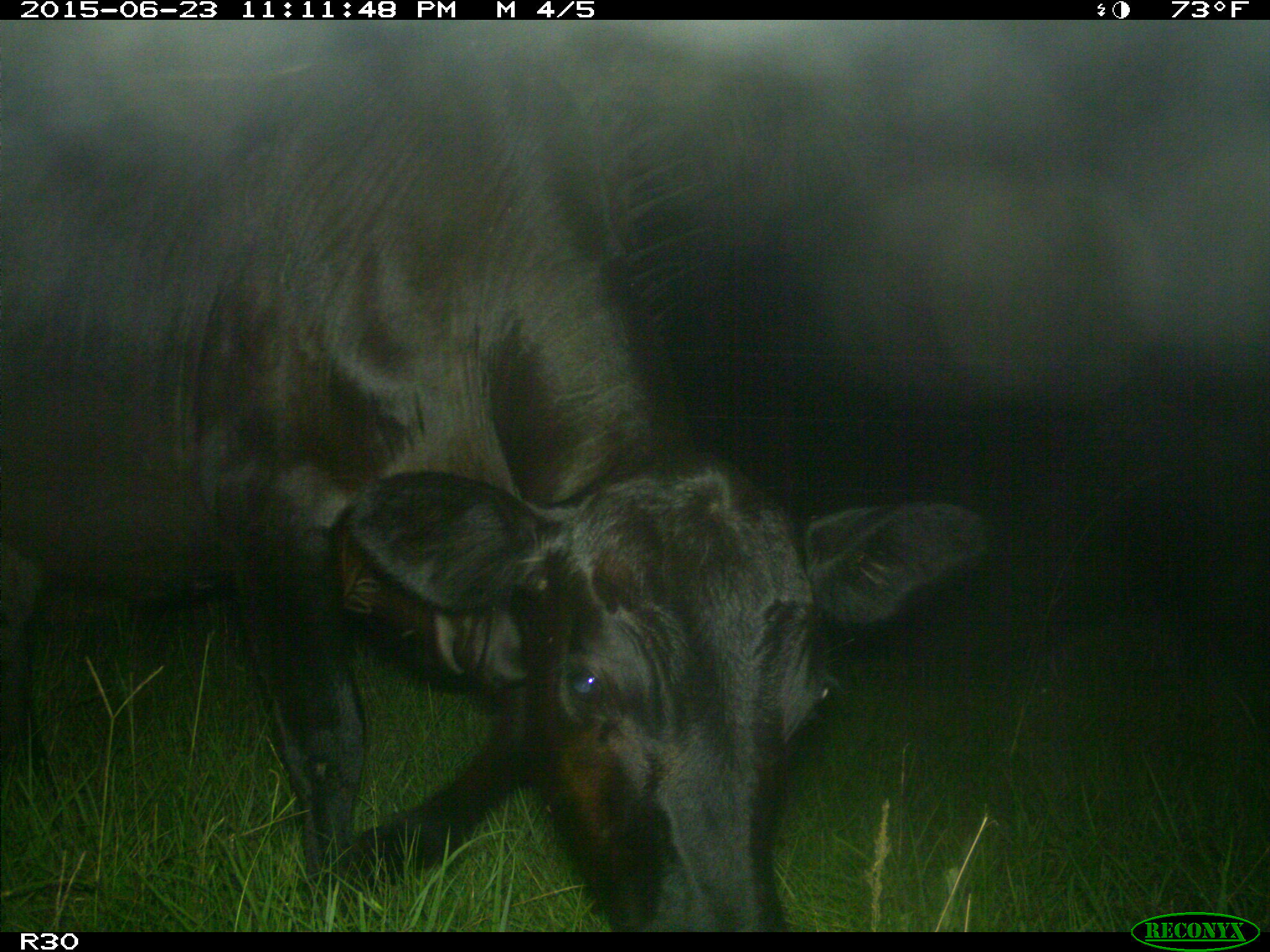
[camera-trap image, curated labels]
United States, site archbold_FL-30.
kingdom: Animalia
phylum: Chordata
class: Mammalia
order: Artiodactyla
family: Bovidae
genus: Bos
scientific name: Bos taurus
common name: domestic cow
Bos taurus (domestic cow).